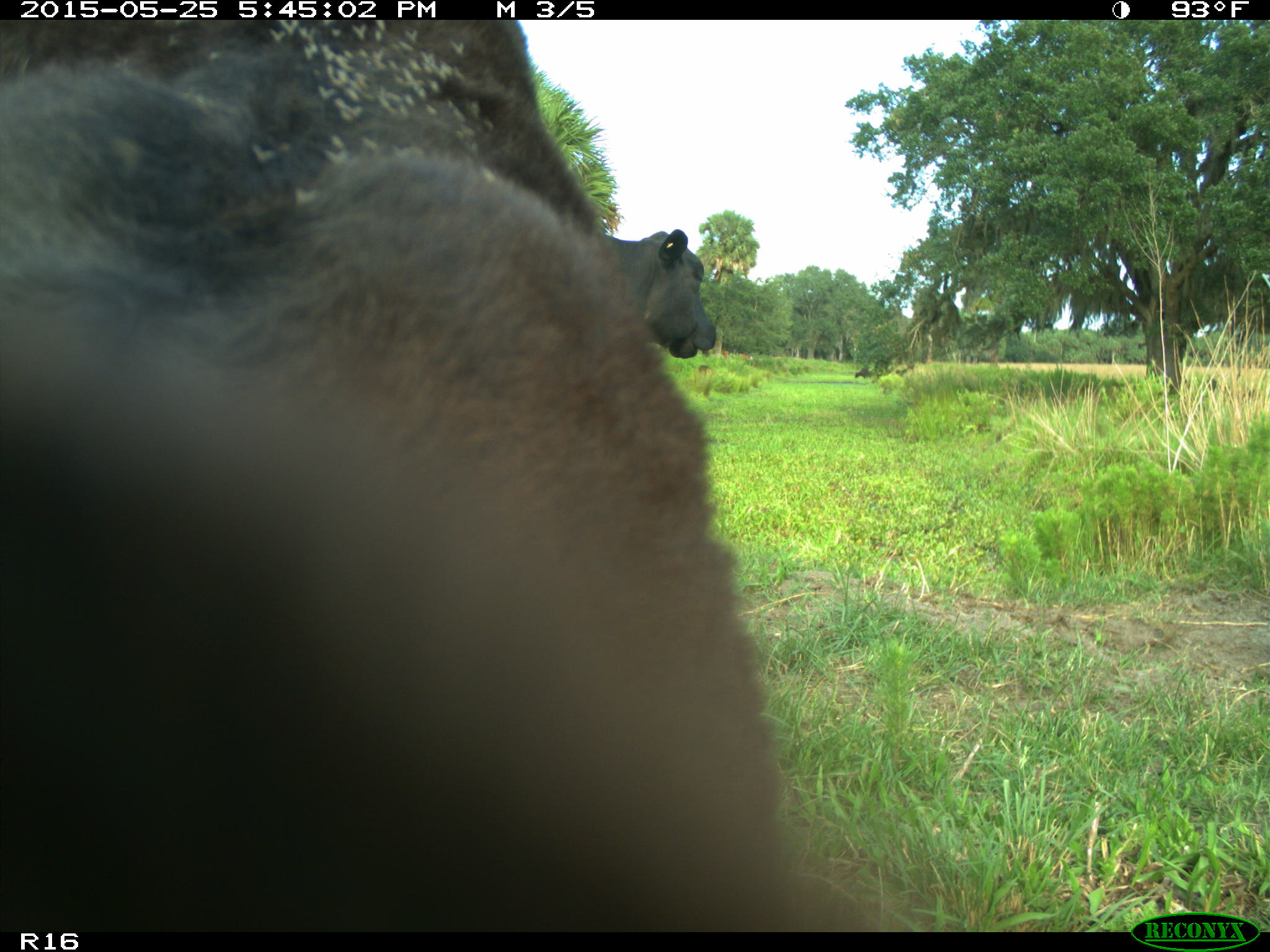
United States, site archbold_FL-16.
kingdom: Animalia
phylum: Chordata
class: Mammalia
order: Artiodactyla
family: Bovidae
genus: Bos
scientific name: Bos taurus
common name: domestic cow